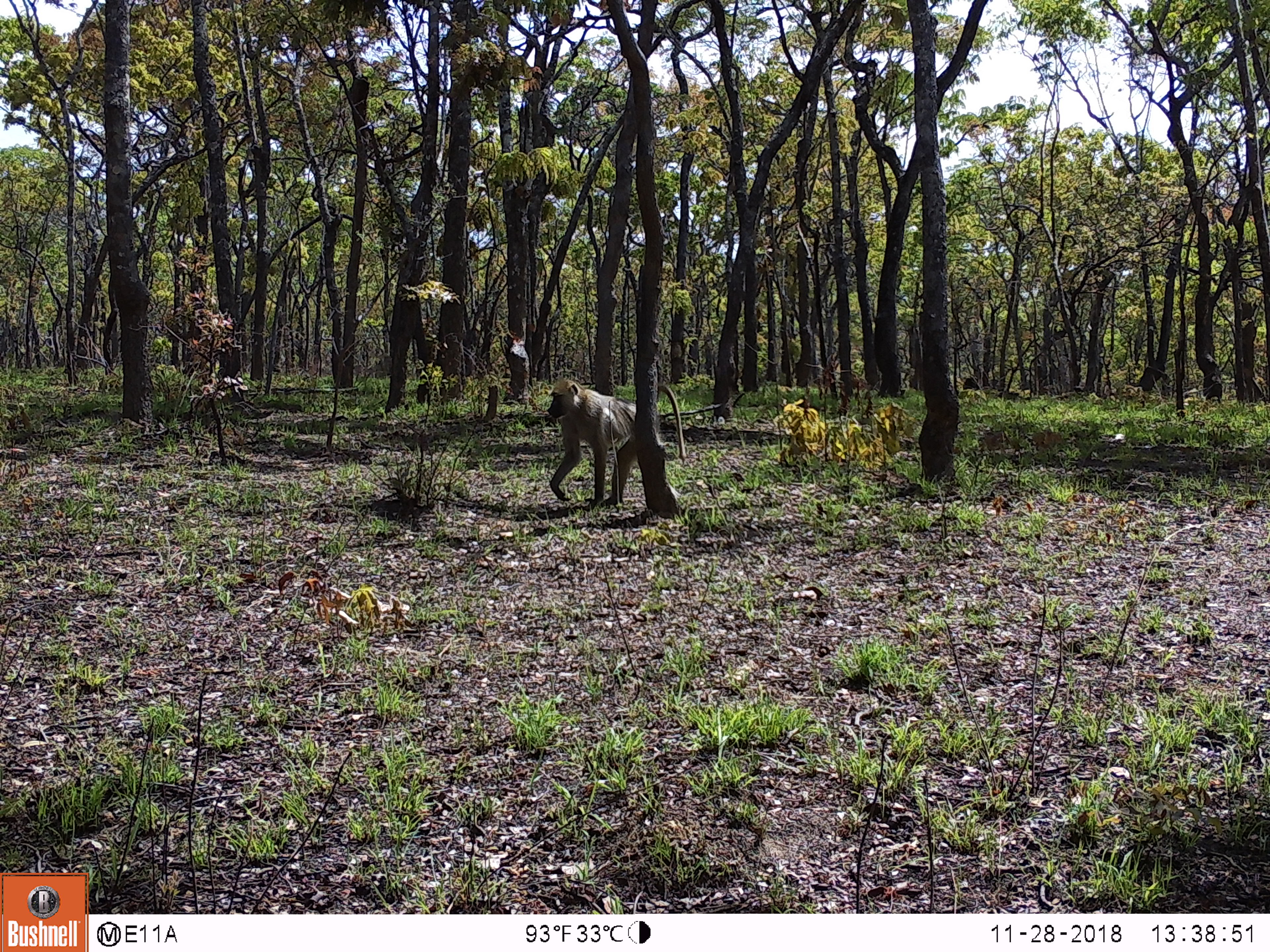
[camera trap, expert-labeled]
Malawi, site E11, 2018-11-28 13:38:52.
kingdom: Animalia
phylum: Chordata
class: Mammalia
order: Primates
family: Cercopithecidae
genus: Papio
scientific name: Papio cynocephalus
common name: yellow baboon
Yellow baboon (Papio cynocephalus), count 1.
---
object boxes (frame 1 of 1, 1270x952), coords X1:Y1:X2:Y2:
yellow baboon: 543:374:692:514